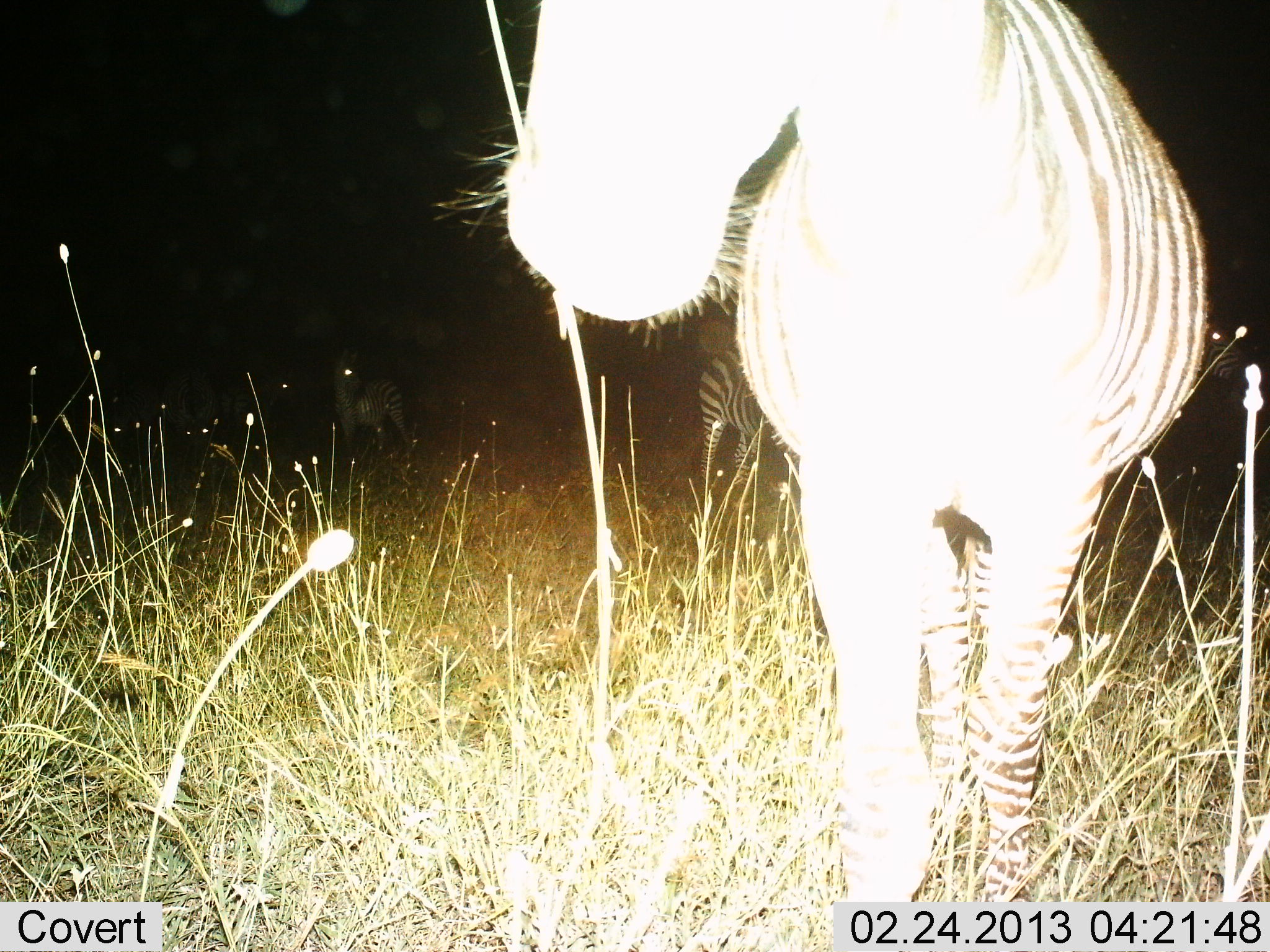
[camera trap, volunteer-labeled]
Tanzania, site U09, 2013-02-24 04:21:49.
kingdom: Animalia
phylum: Chordata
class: Mammalia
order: Perissodactyla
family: Equidae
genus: Equus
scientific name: Equus quagga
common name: plains zebra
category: zebra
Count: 1.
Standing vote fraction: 97%.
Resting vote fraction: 5%.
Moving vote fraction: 7%.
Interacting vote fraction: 0%.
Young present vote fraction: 0%.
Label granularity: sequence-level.